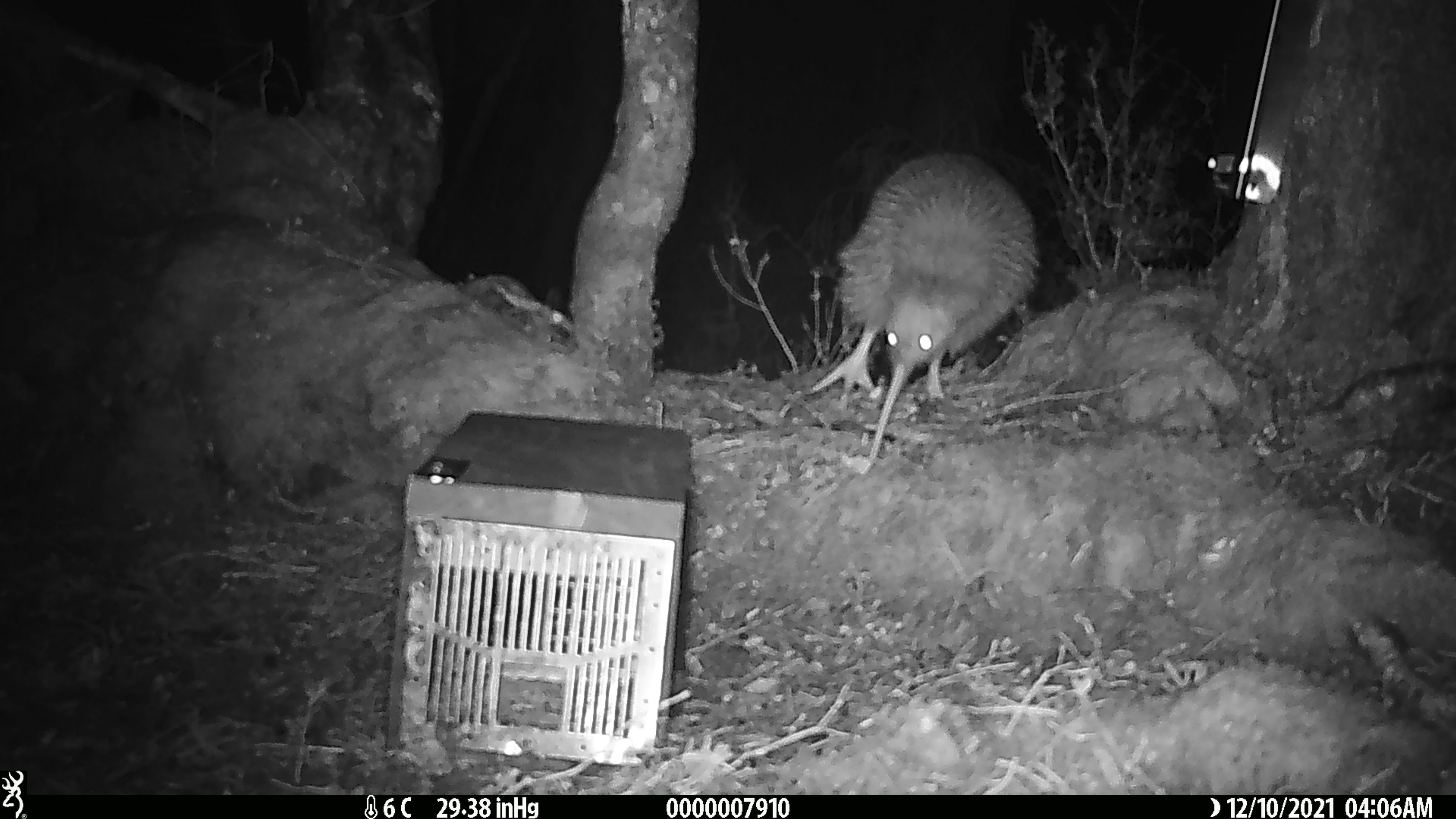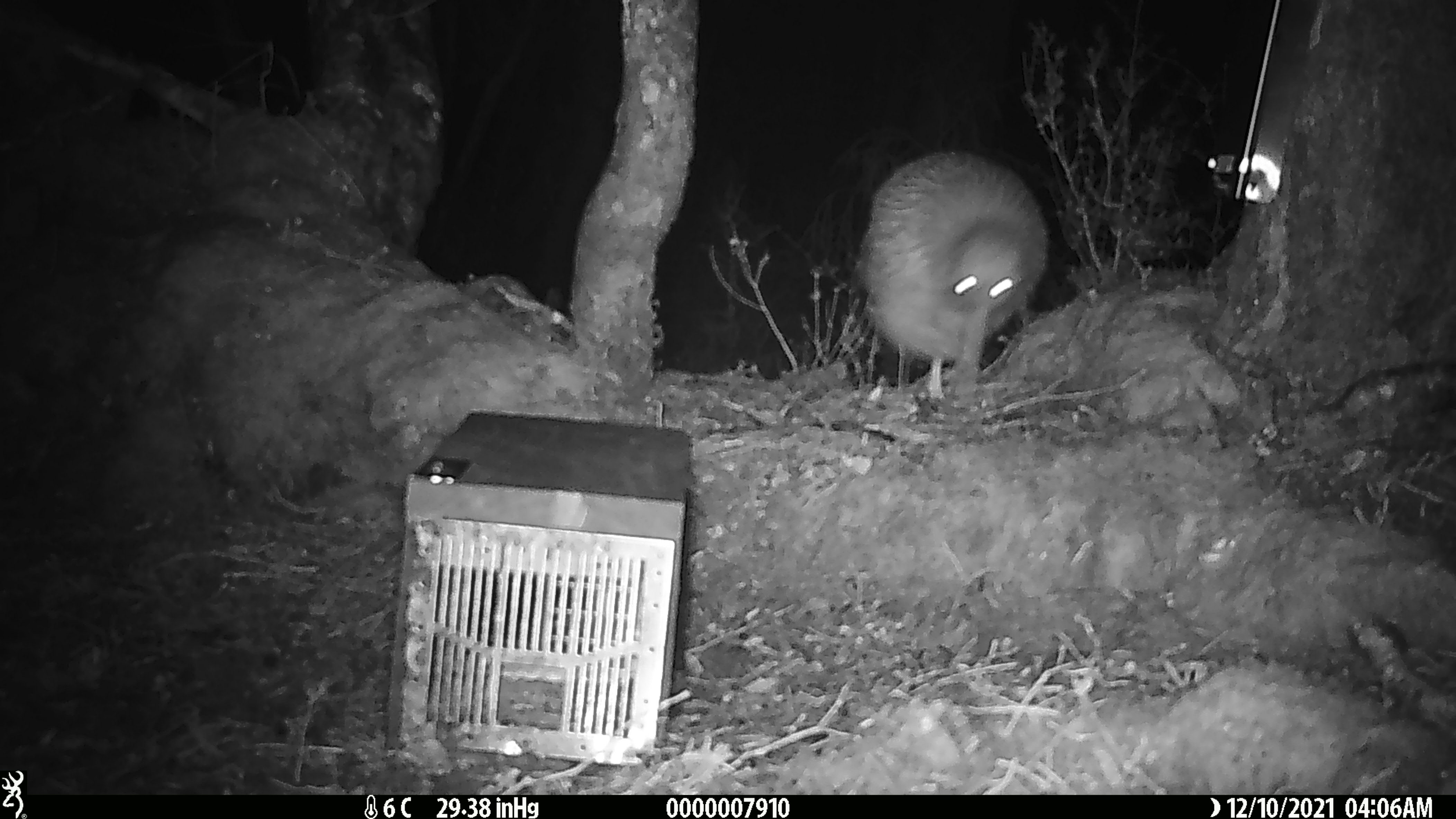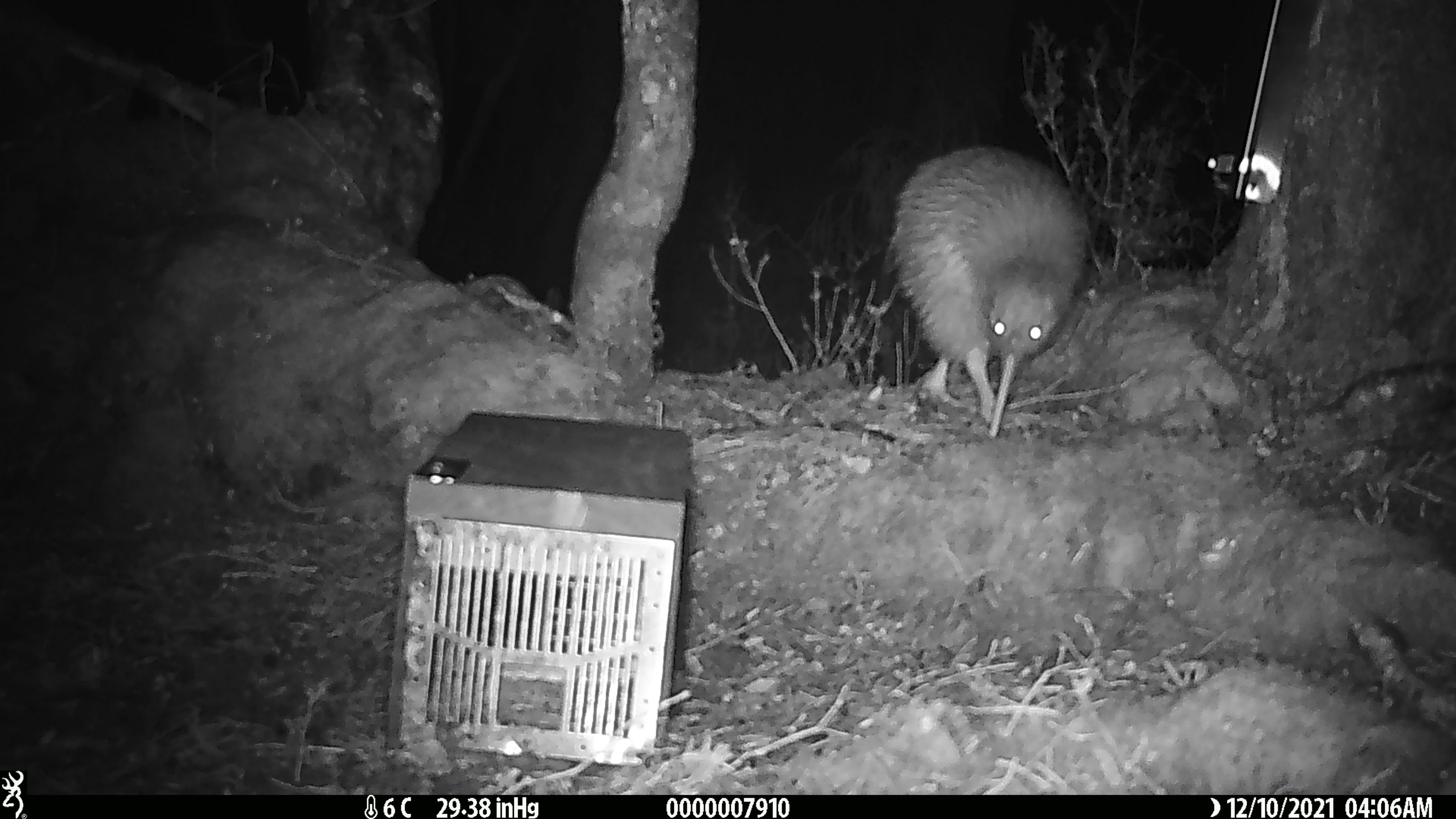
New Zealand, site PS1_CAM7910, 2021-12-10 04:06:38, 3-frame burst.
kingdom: Animalia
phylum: Chordata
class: Aves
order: Apterygiformes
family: Apterygidae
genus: Apteryx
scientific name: Apteryx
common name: kiwi